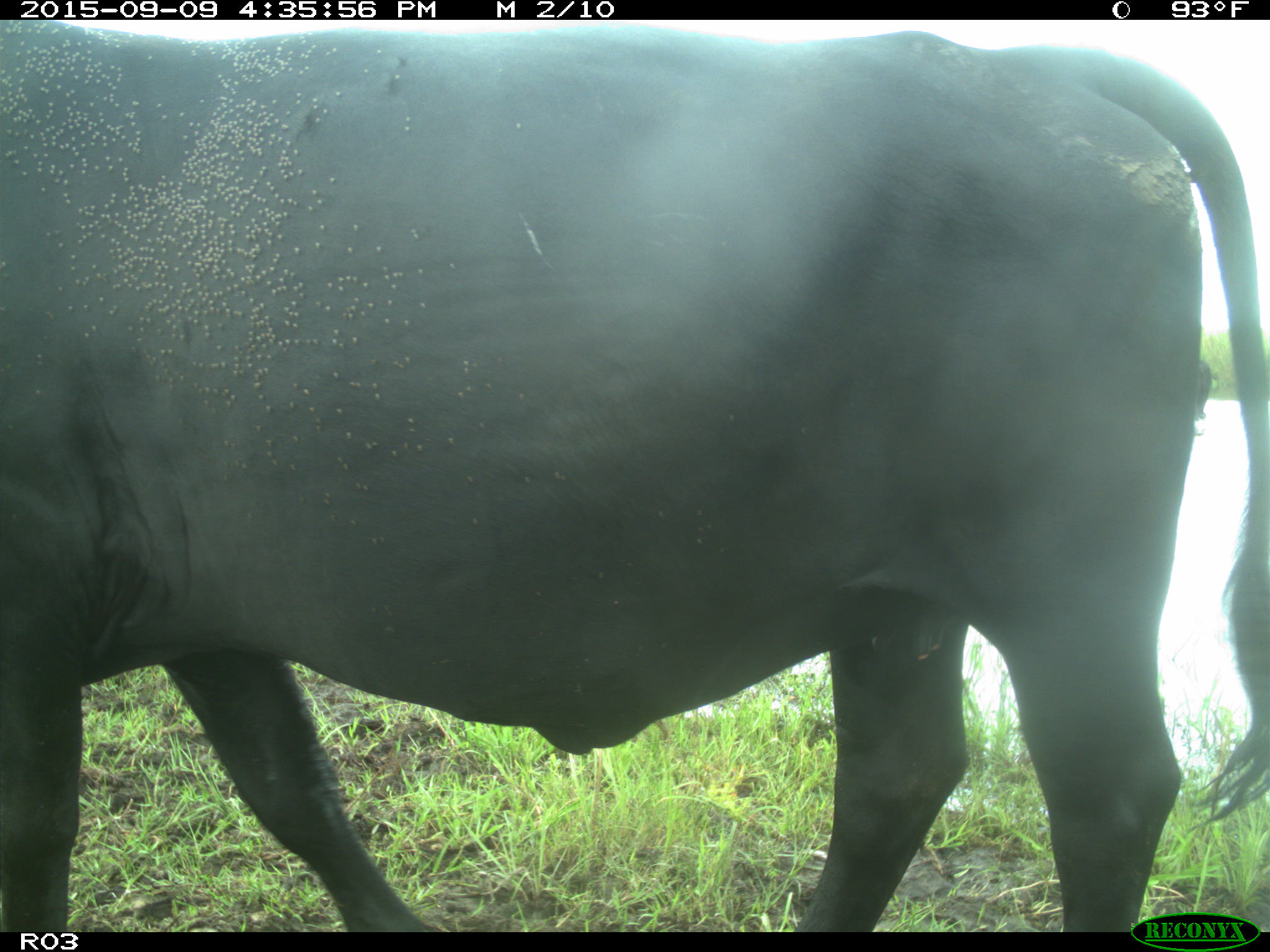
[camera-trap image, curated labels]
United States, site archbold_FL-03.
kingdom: Animalia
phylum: Chordata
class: Mammalia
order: Artiodactyla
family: Bovidae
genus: Bos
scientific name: Bos taurus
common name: domestic cow